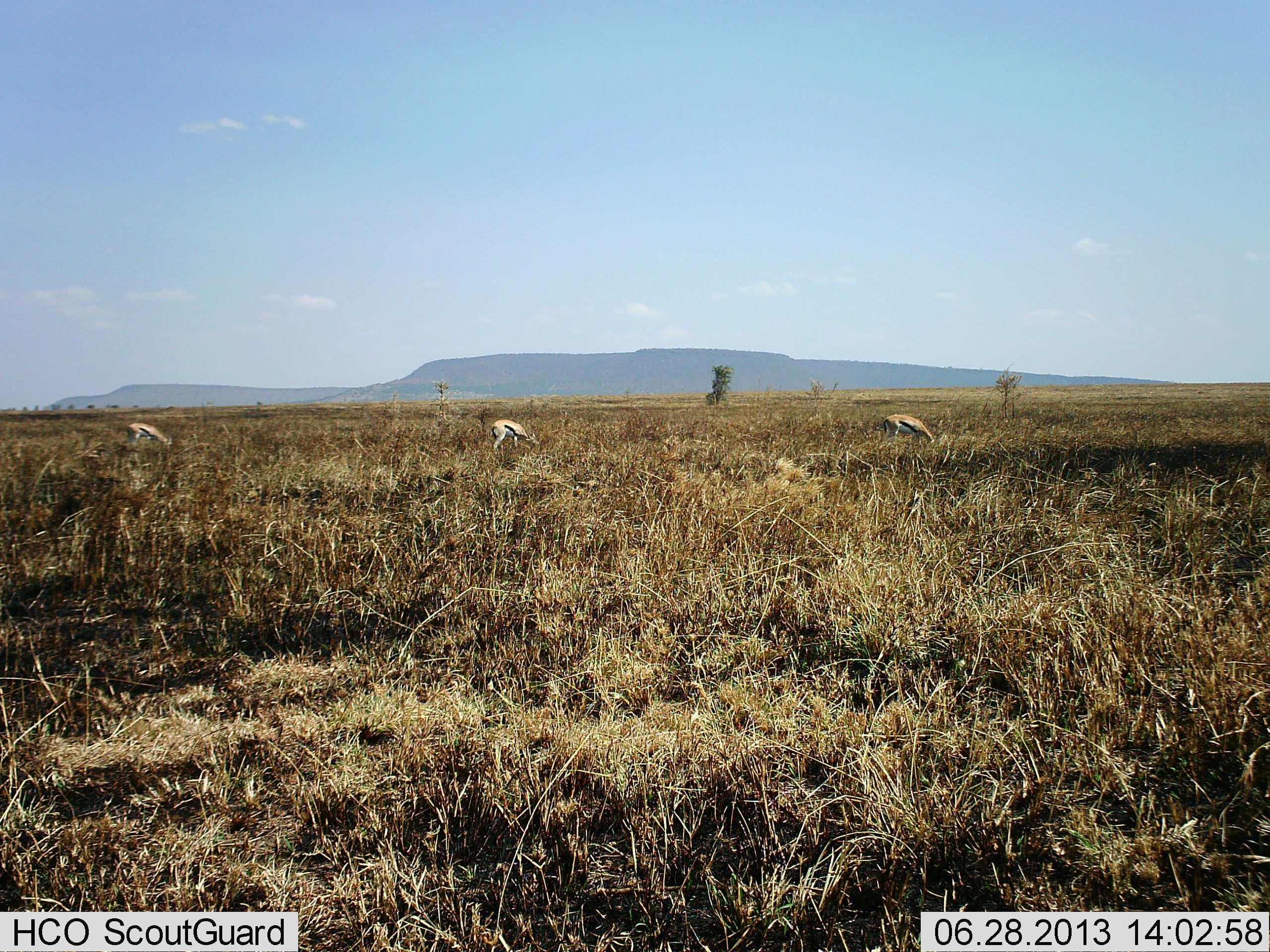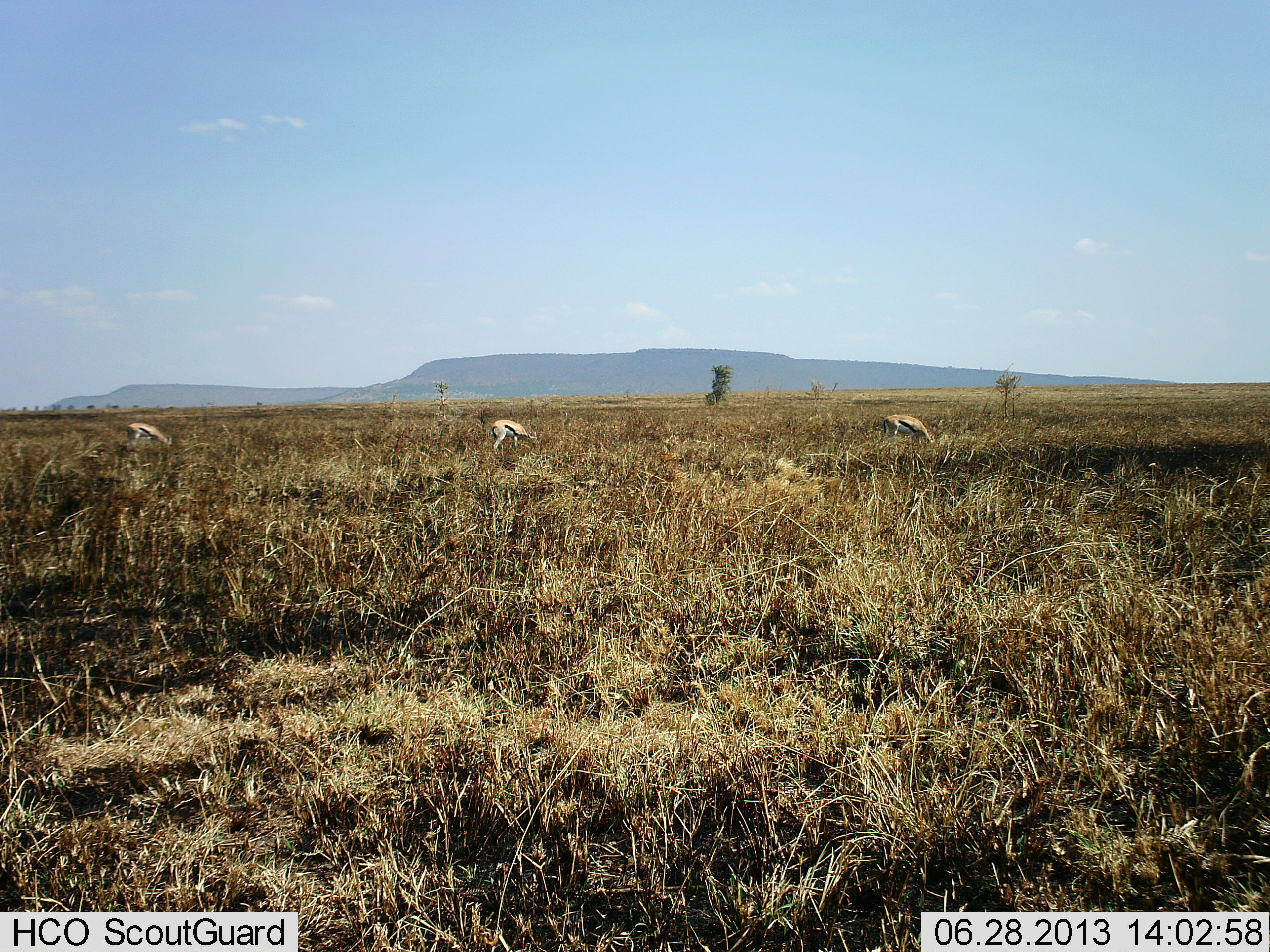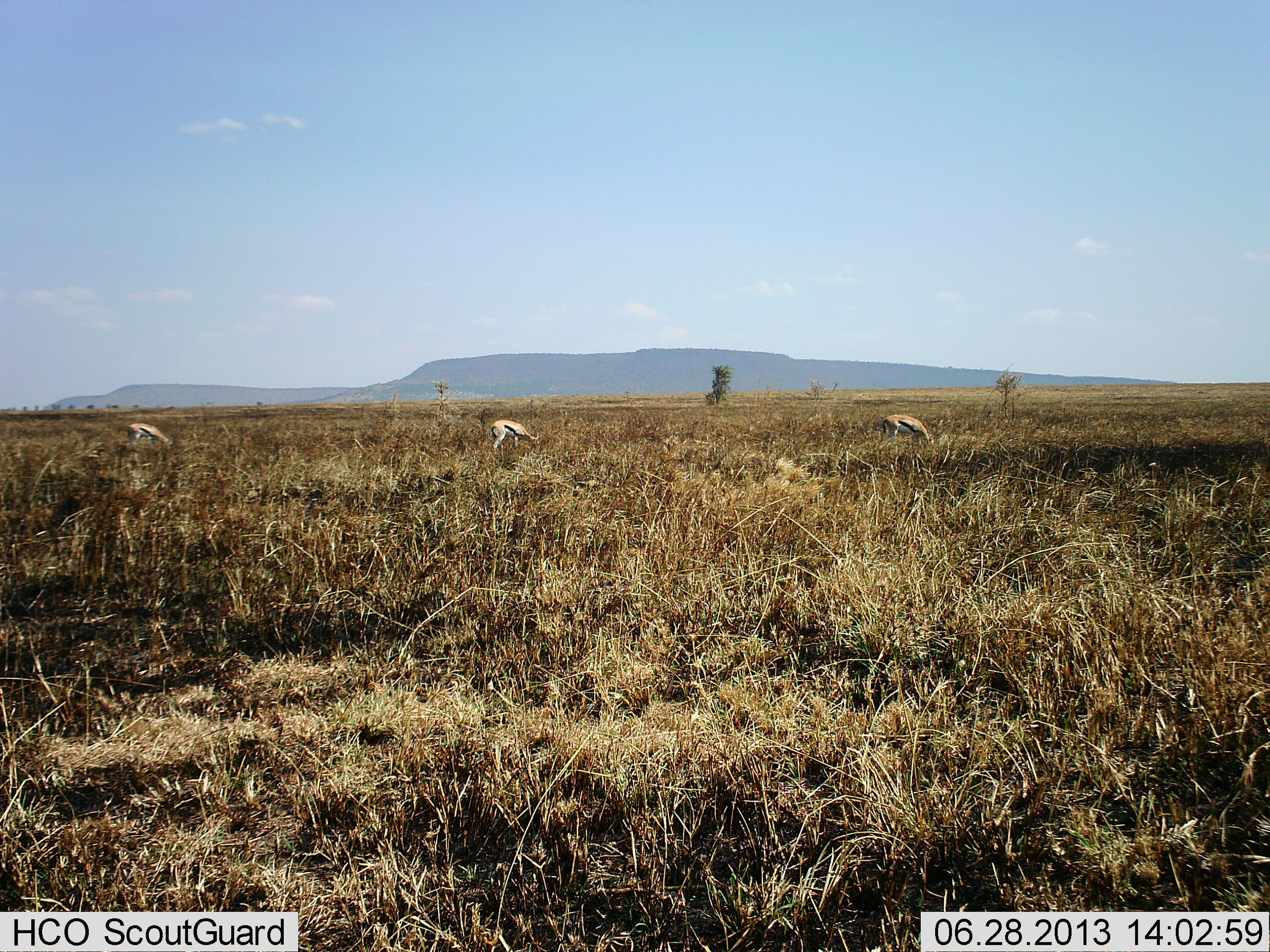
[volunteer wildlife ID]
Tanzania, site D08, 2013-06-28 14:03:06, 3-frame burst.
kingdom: Animalia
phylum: Chordata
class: Mammalia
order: Artiodactyla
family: Bovidae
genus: Eudorcas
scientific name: Eudorcas thomsonii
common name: thomson's gazelle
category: gazellethomsons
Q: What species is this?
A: Gazellethomsons (thomson's gazelle) (Eudorcas thomsonii).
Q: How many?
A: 3.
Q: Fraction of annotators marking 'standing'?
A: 21%.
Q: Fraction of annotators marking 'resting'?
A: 0%.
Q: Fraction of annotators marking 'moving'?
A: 0%.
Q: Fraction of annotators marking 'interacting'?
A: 0%.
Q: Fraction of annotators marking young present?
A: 0%.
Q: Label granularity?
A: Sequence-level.